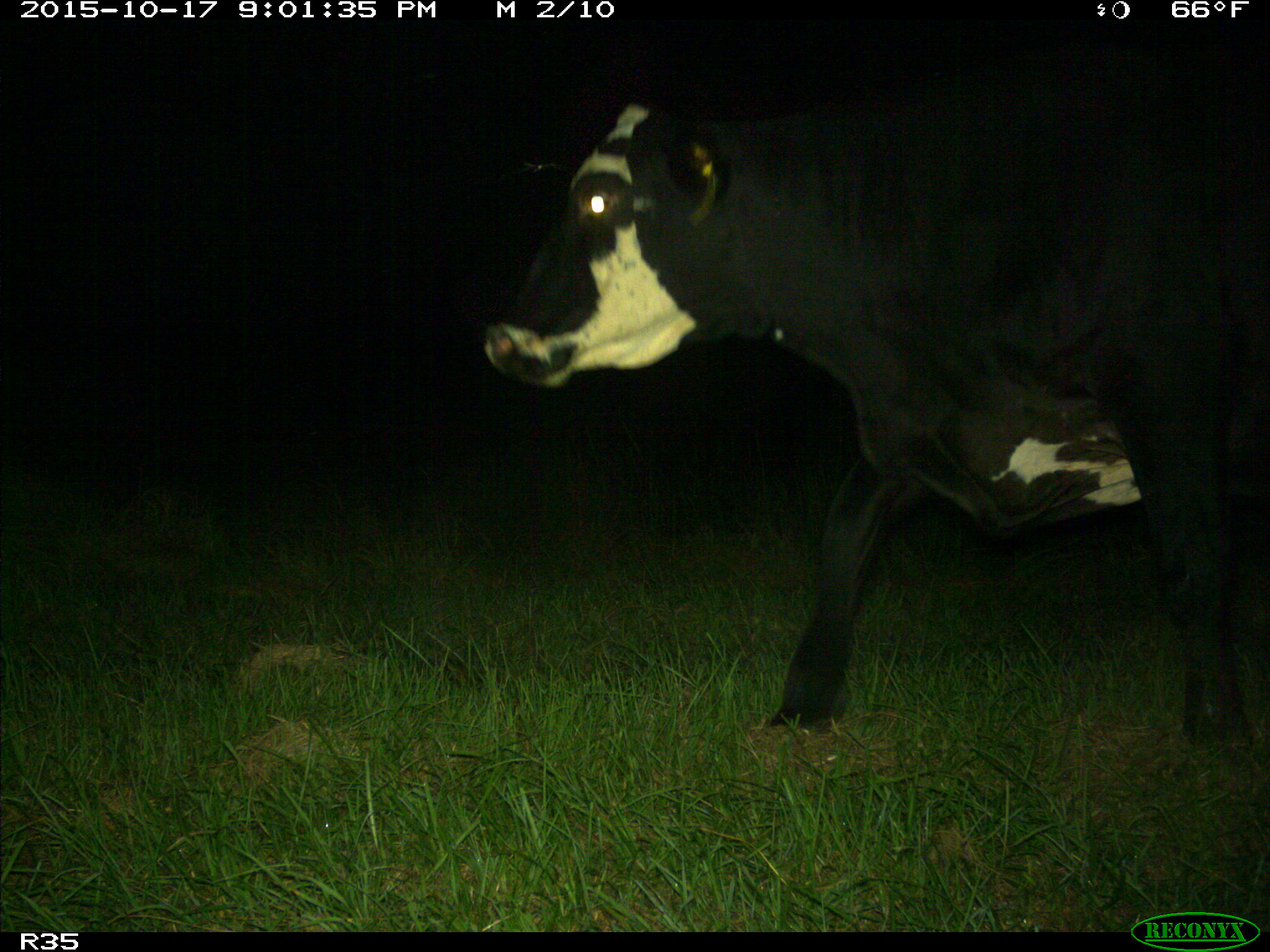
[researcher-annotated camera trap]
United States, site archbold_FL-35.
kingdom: Animalia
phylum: Chordata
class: Mammalia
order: Artiodactyla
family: Bovidae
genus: Bos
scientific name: Bos taurus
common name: domestic cow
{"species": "Bos taurus (domestic cow)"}